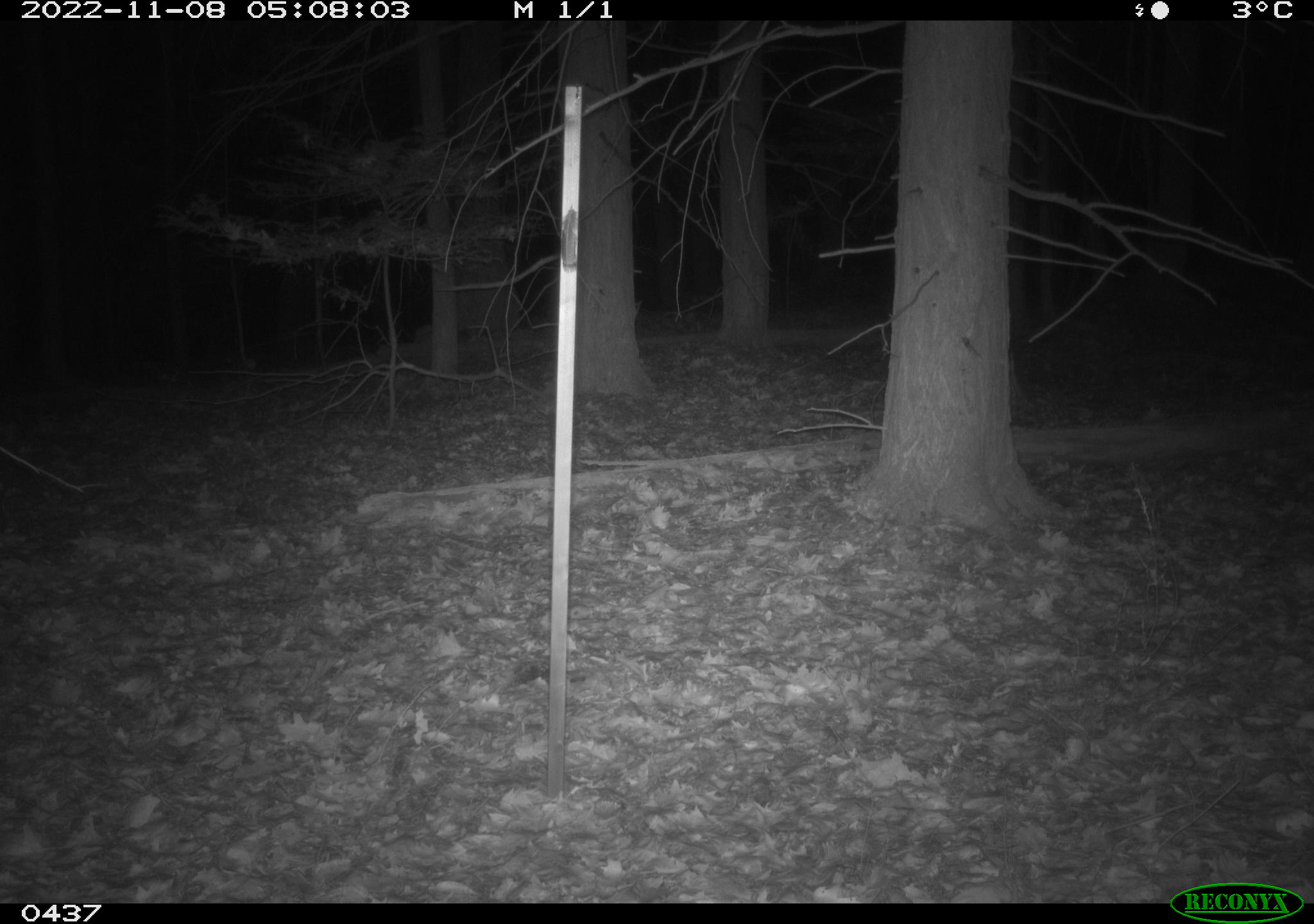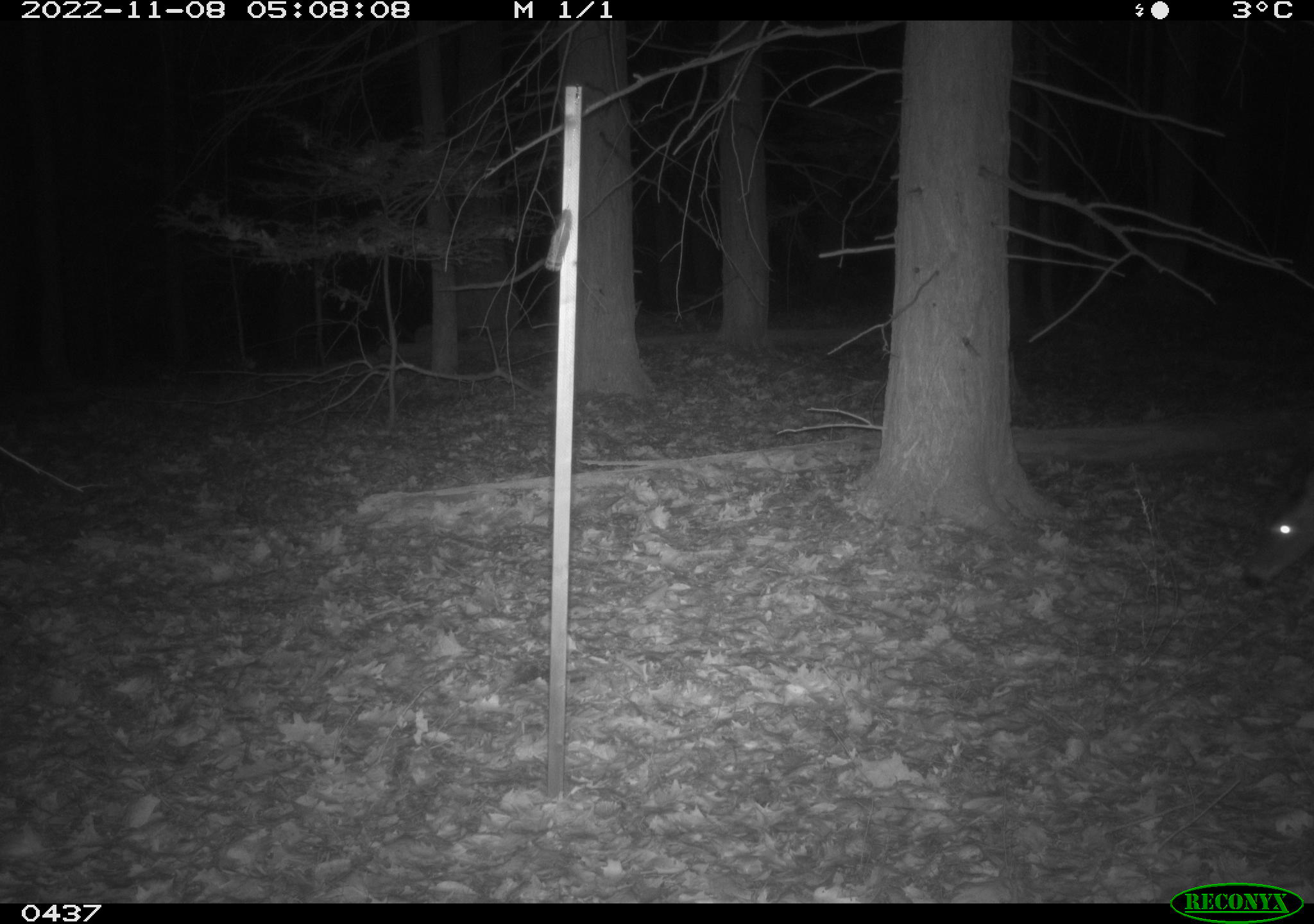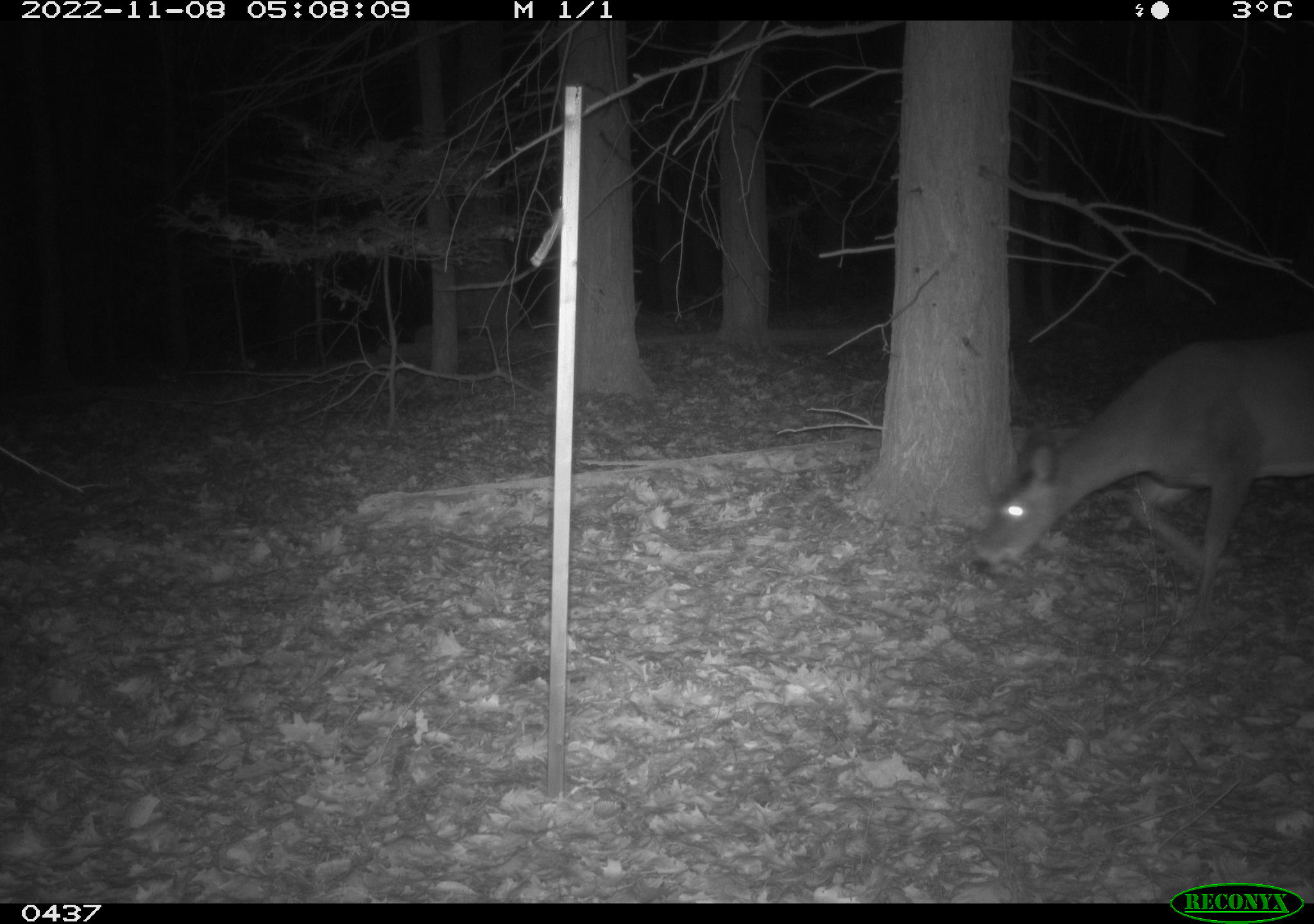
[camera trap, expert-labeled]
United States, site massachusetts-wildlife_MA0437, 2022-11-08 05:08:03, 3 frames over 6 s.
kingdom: Animalia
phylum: Chordata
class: Mammalia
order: Artiodactyla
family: Cervidae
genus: Odocoileus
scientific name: Odocoileus virginianus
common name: white-tailed deer